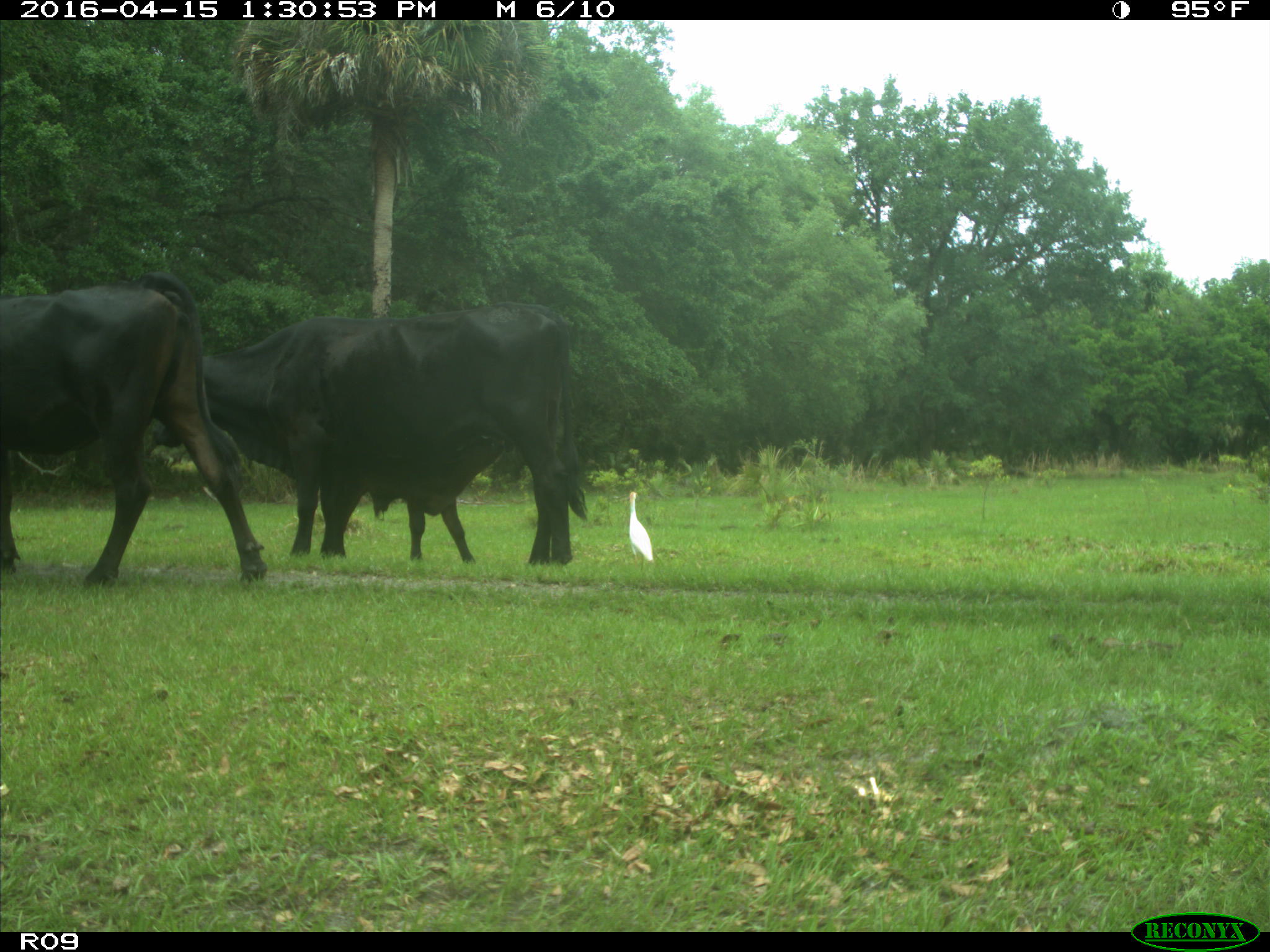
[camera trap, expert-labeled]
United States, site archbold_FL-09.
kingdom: Animalia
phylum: Chordata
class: Mammalia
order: Artiodactyla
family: Bovidae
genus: Bos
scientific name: Bos taurus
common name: domestic cow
Bos taurus (domestic cow).